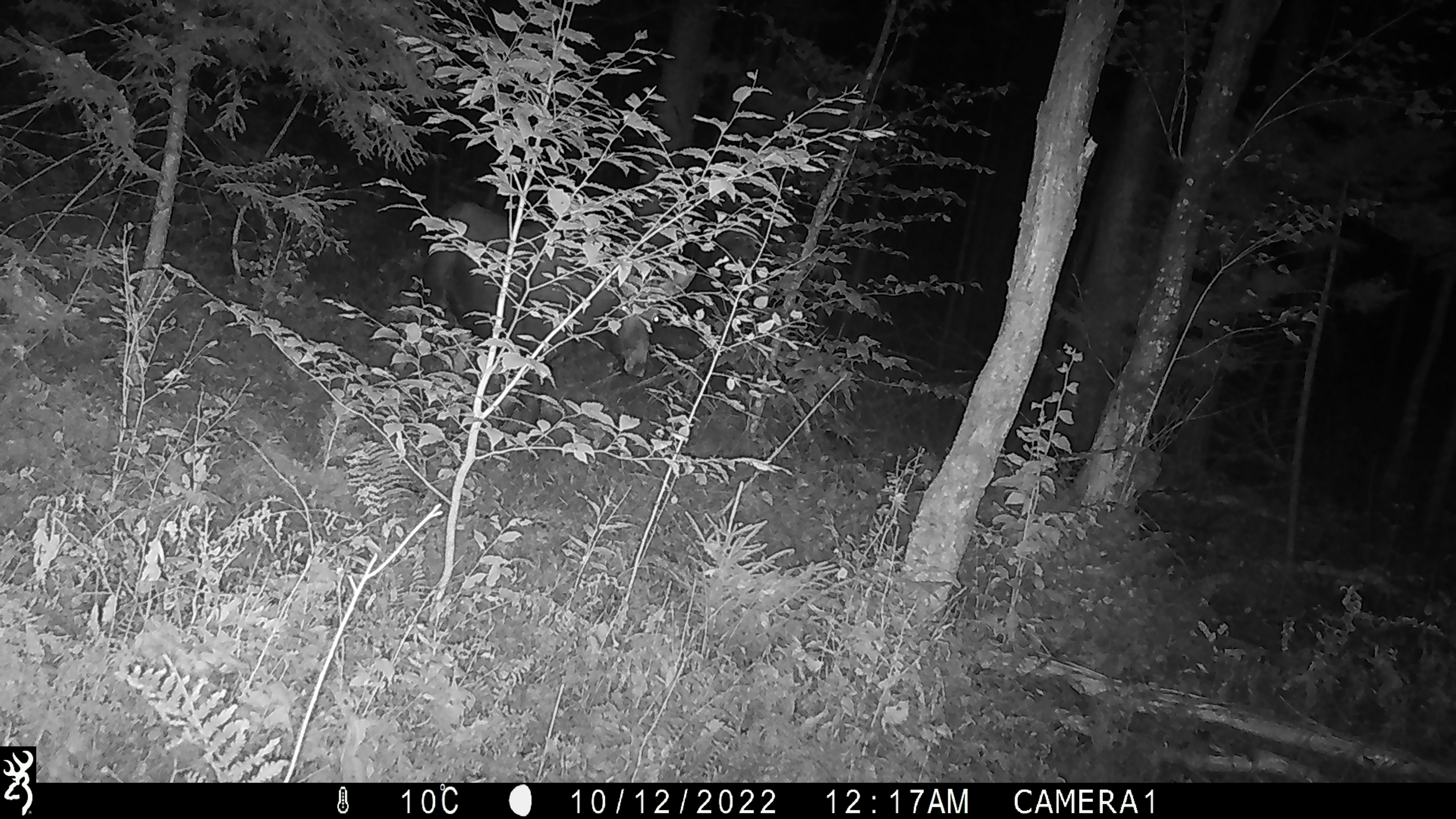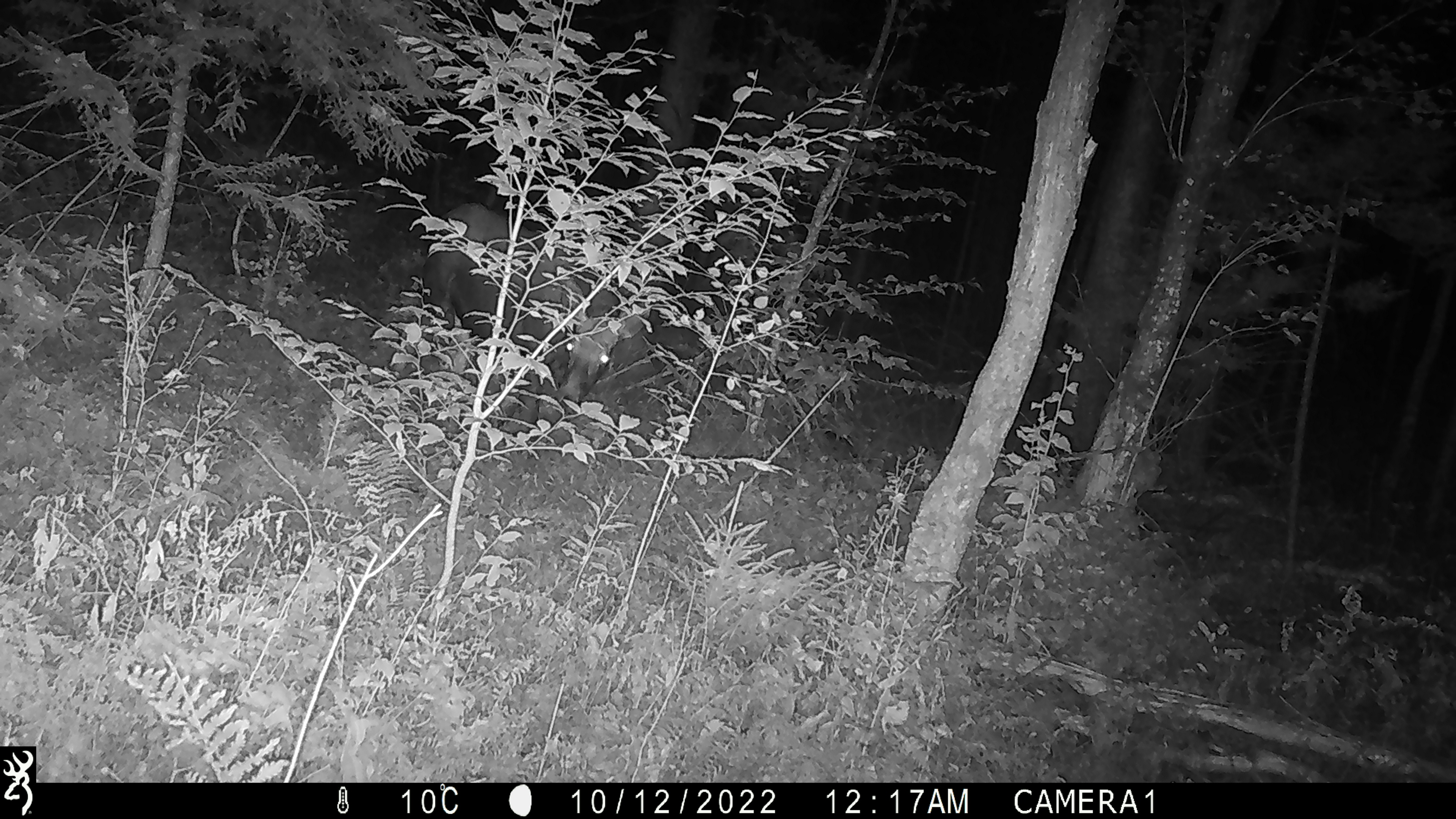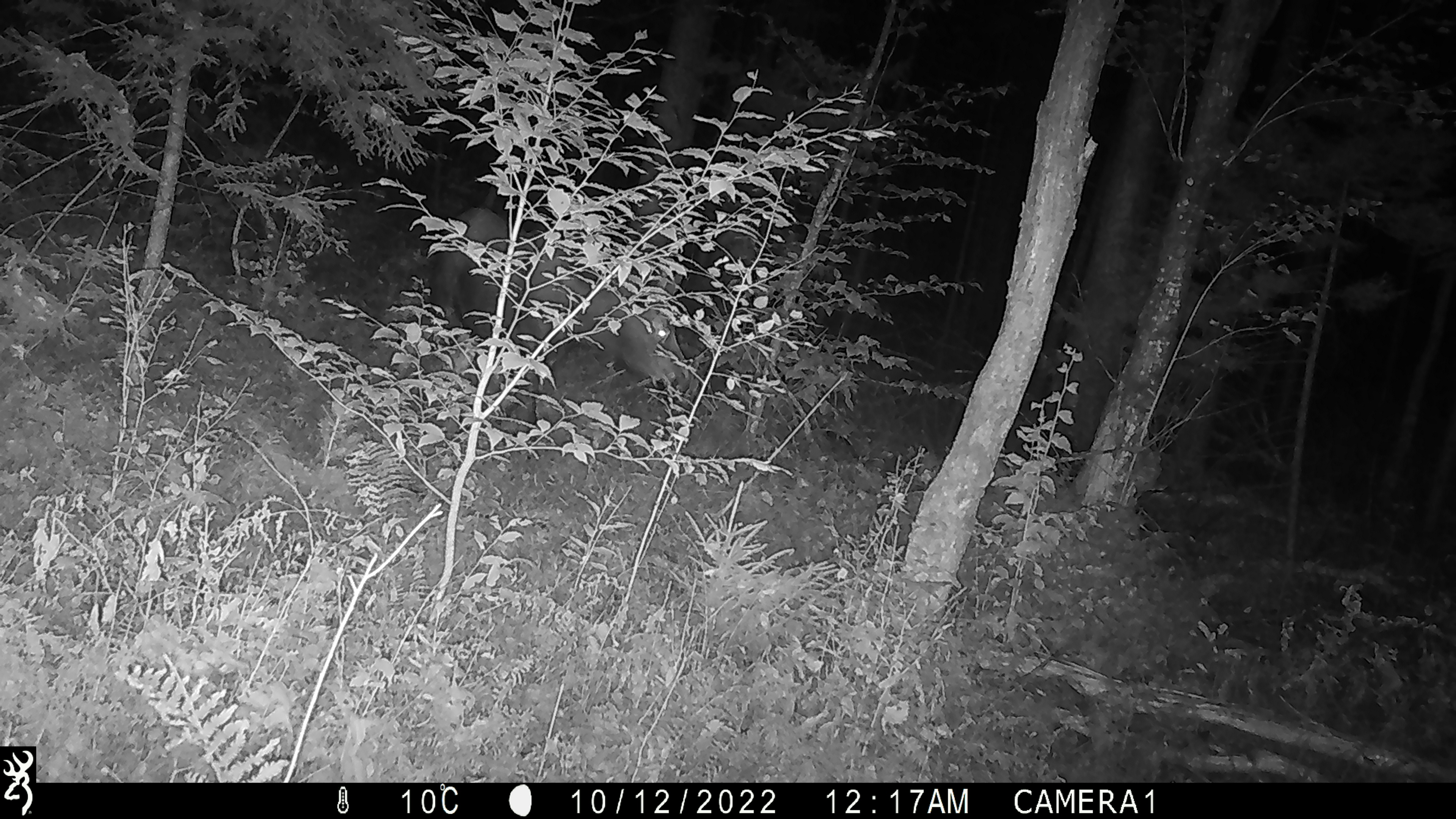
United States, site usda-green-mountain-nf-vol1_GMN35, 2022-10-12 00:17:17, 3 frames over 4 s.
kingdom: Animalia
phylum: Chordata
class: Mammalia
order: Artiodactyla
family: Cervidae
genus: Alces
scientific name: Alces alces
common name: moose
Moose (Alces alces).